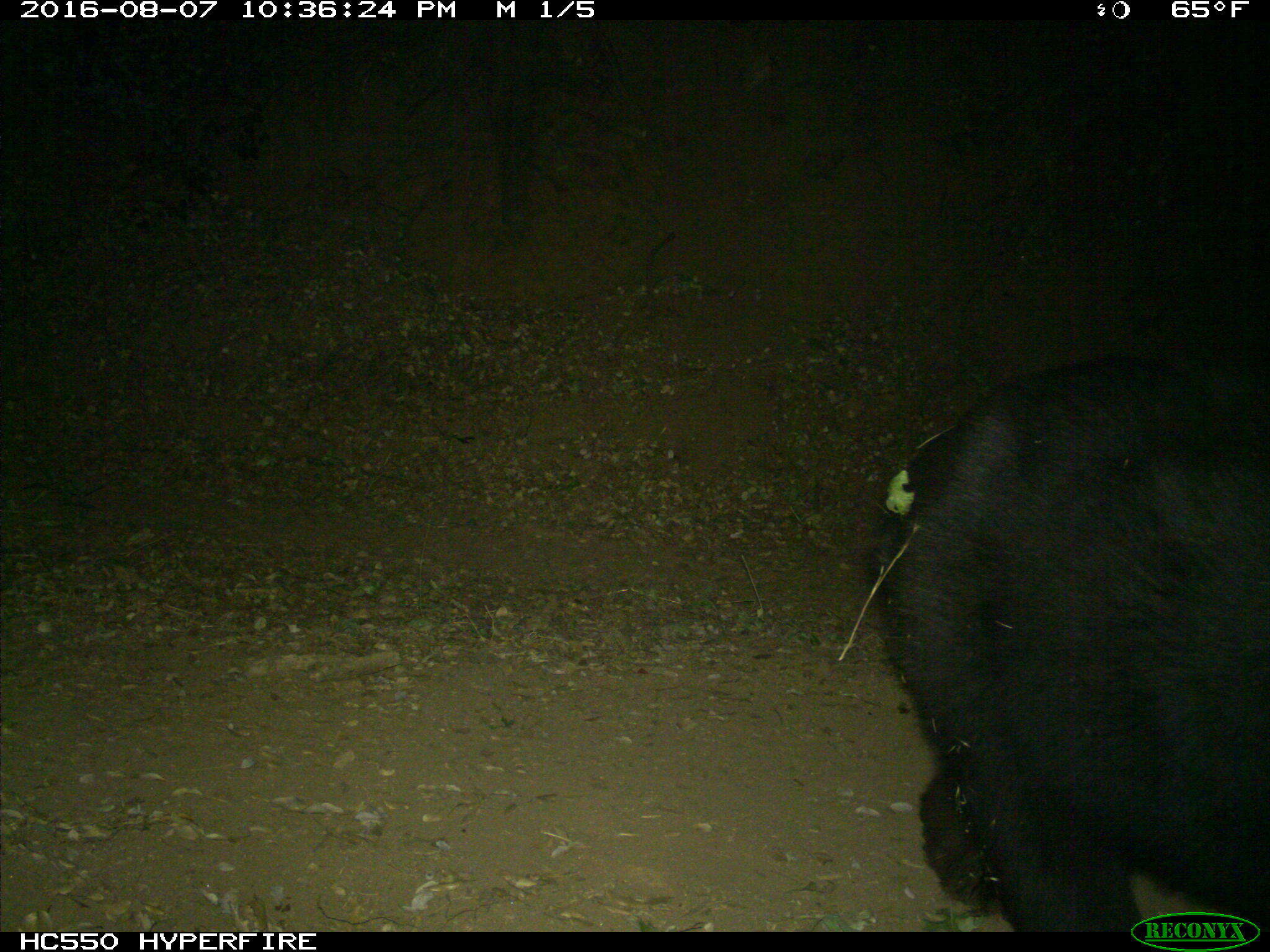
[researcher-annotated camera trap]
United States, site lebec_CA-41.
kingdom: Animalia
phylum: Chordata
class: Mammalia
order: Carnivora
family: Ursidae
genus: Ursus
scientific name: Ursus americanus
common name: american black bear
Ursus americanus (american black bear).